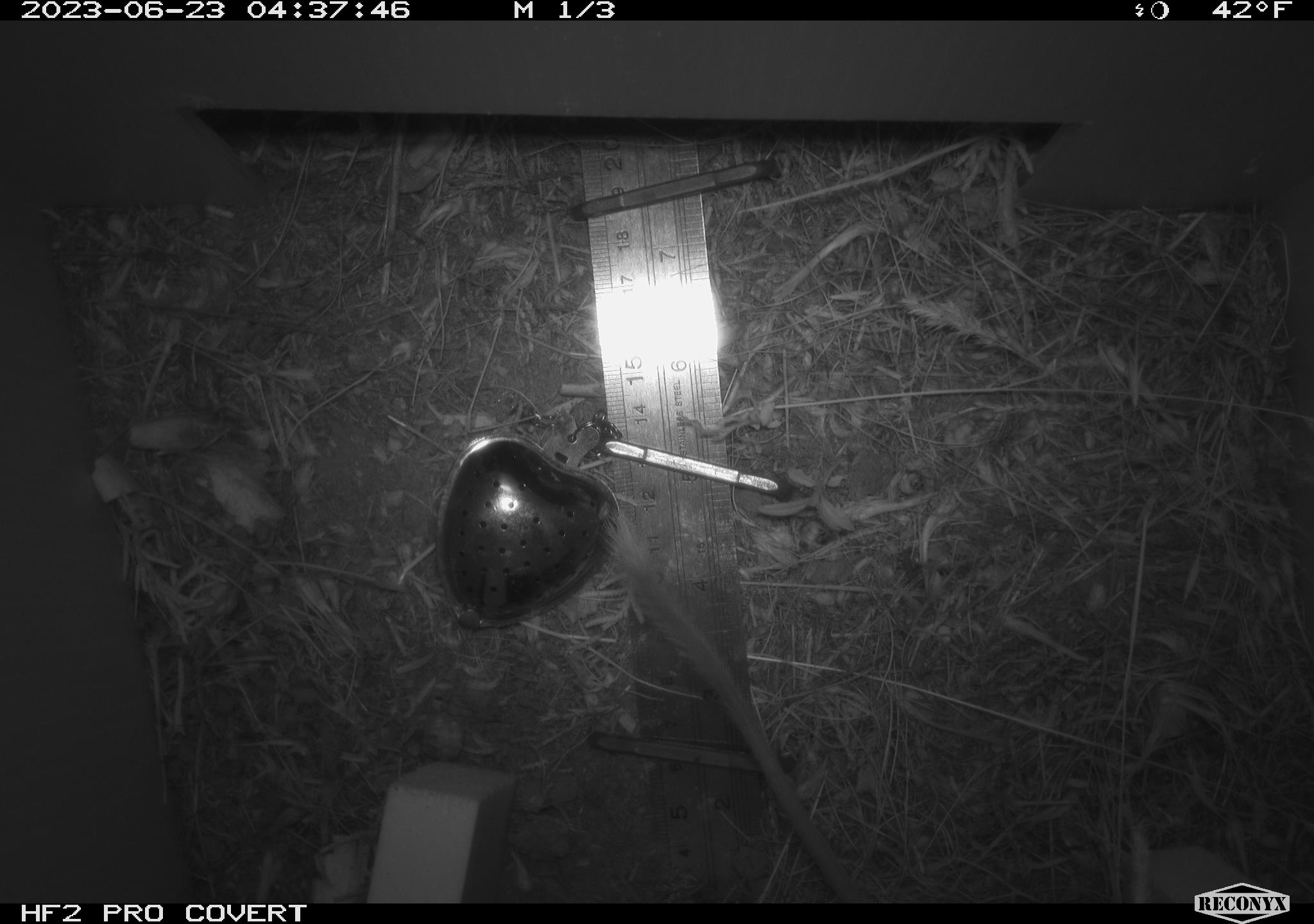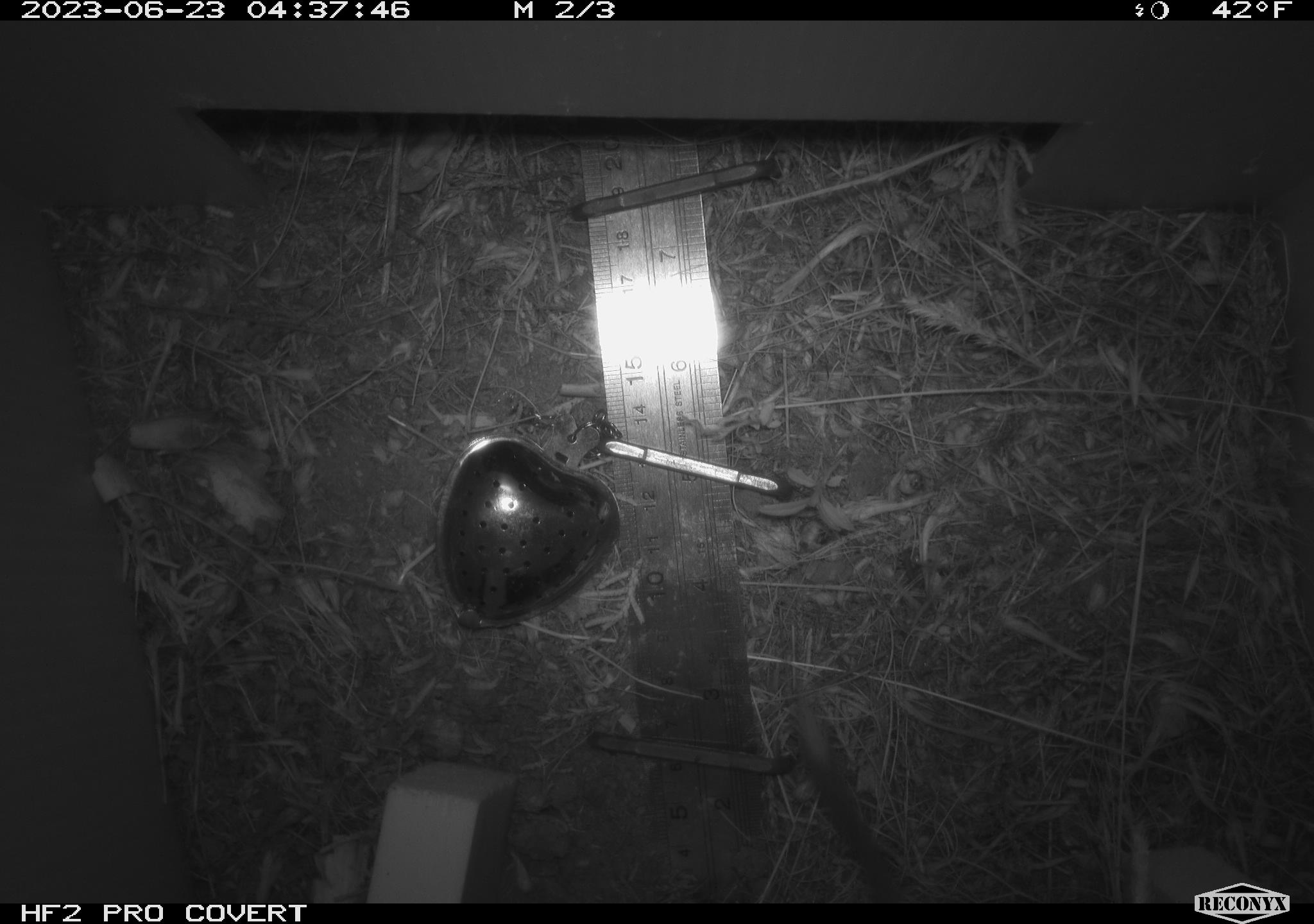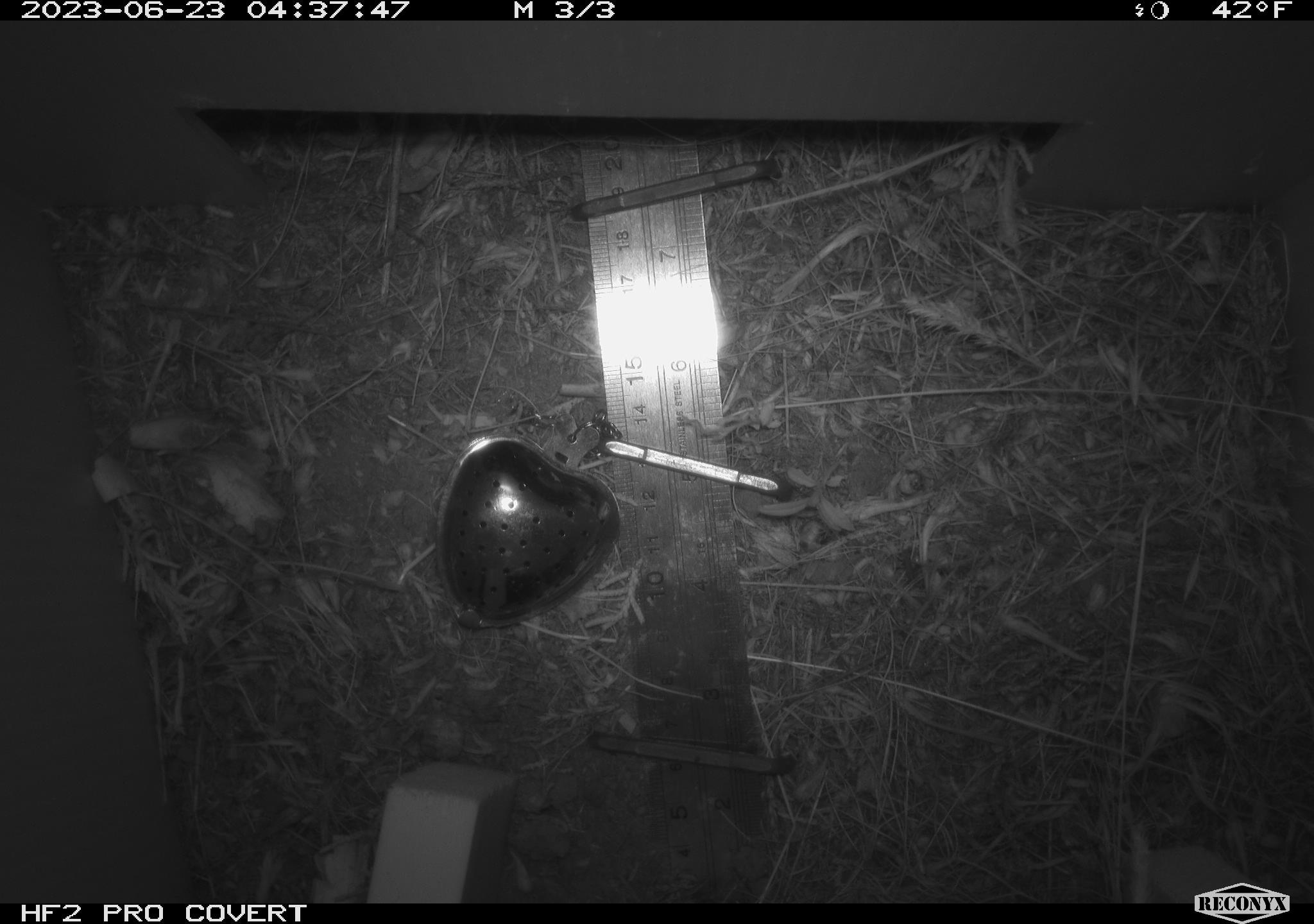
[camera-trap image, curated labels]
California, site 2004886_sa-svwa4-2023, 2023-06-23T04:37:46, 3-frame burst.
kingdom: Animalia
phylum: Chordata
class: Mammalia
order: Rodentia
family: Heteromyidae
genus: Dipodomys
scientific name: Dipodomys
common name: kangaroo rats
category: dipodomys species